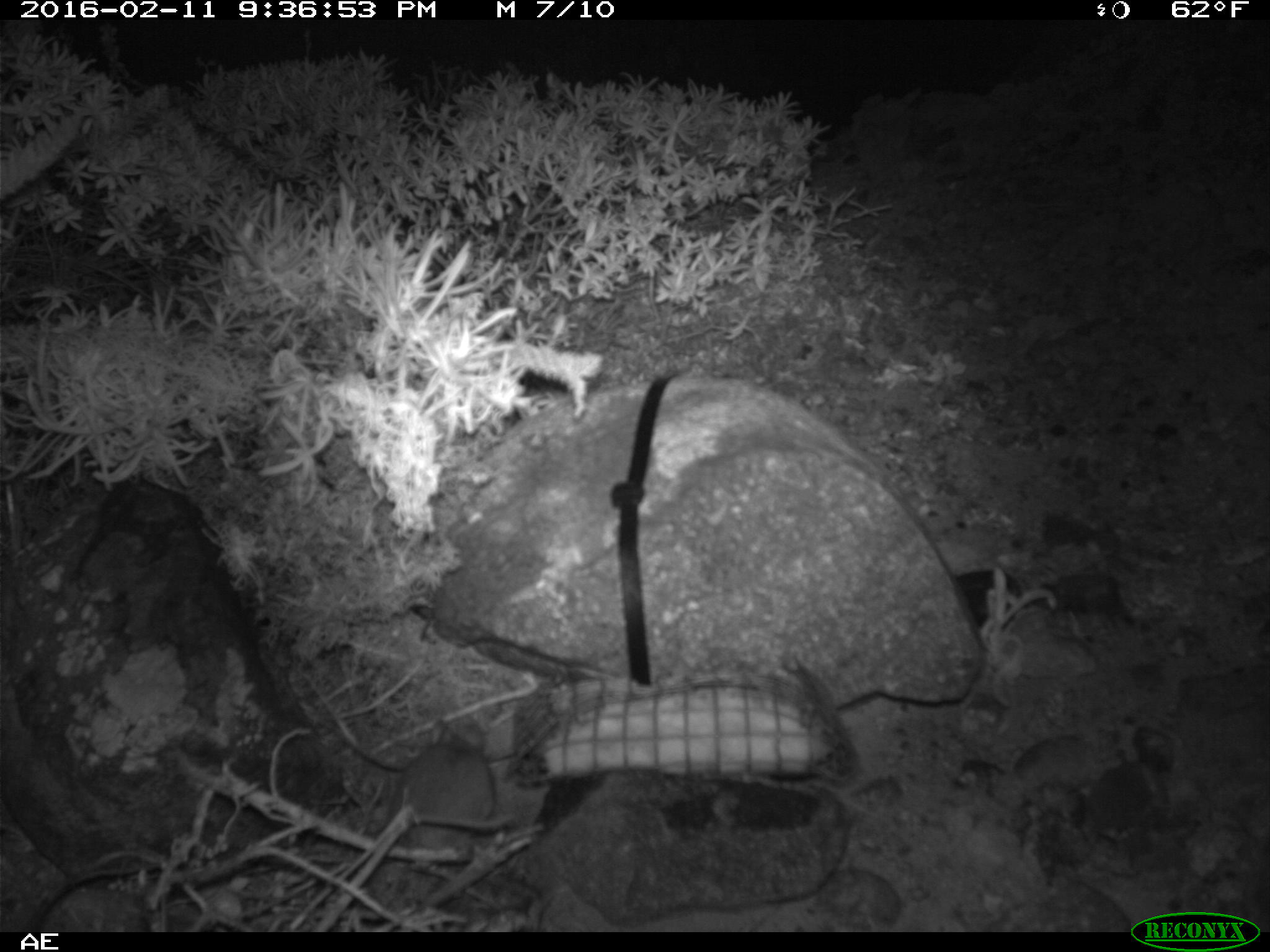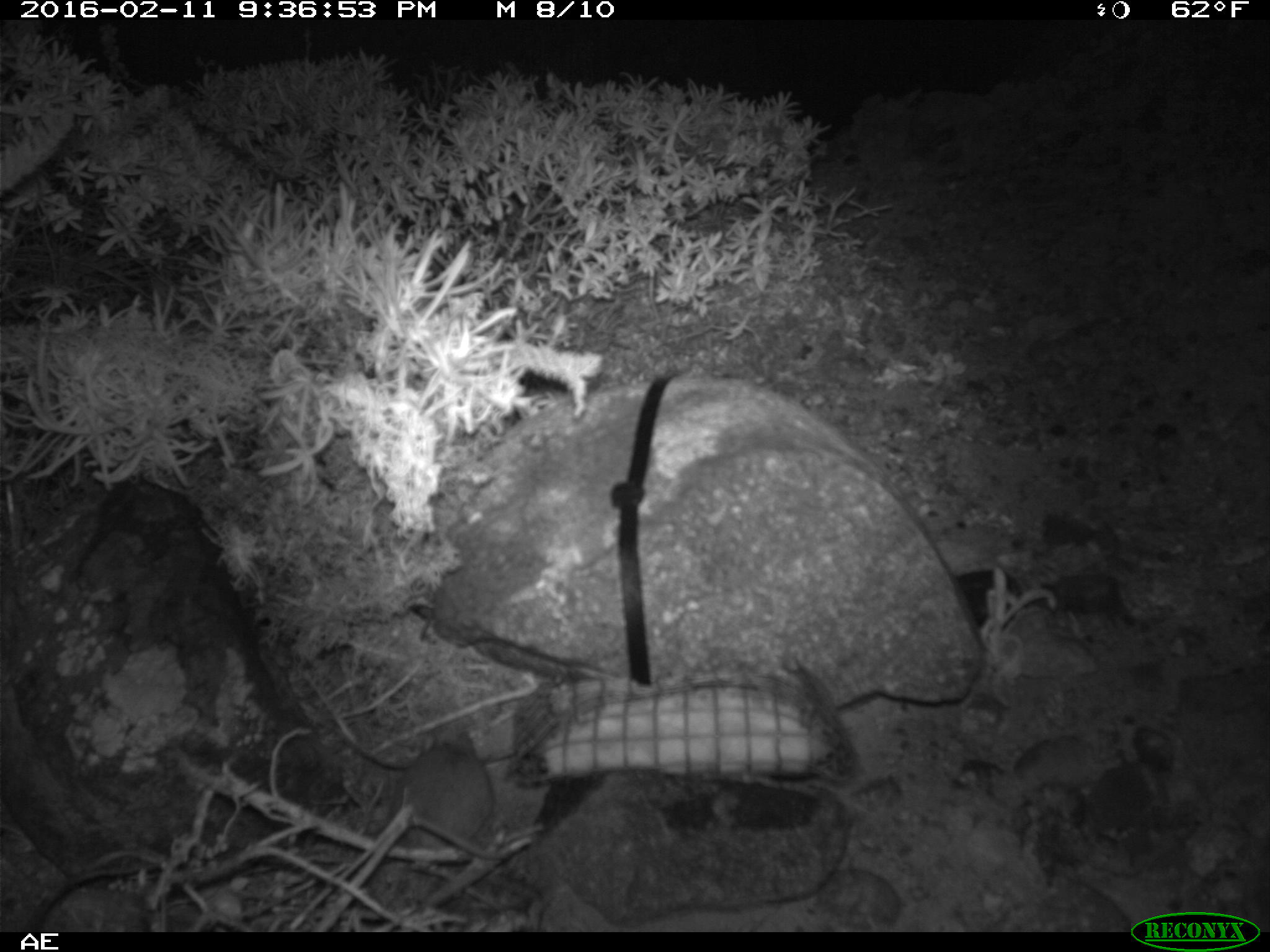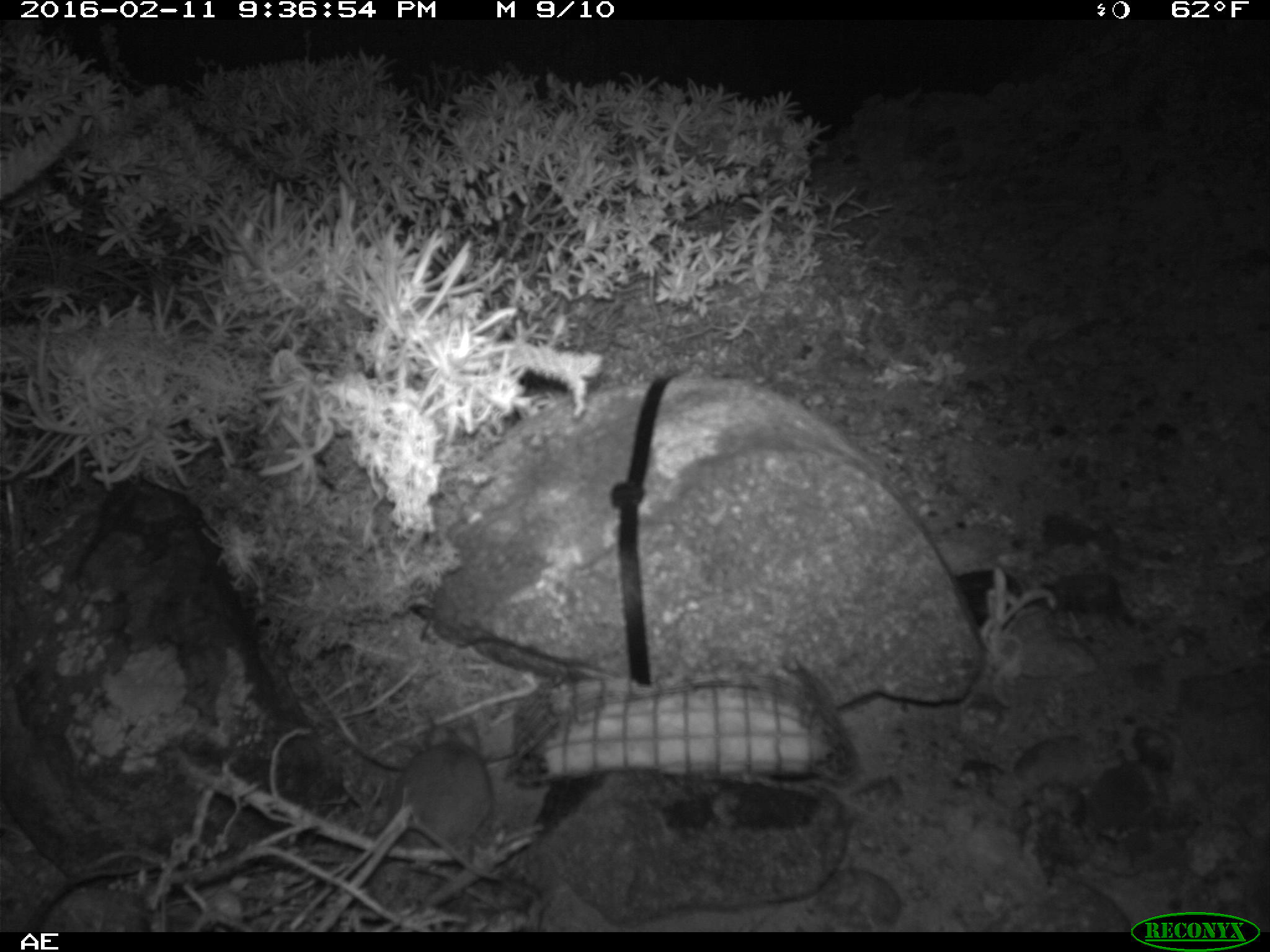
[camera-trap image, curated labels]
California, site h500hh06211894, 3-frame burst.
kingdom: Animalia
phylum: Chordata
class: Mammalia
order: Rodentia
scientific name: Rodentia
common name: rodent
Rodent (Rodentia).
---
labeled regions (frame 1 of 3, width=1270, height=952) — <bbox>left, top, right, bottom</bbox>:
rodent: <bbox>392, 715, 515, 862</bbox>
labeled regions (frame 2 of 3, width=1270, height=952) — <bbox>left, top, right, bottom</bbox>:
rodent: <bbox>386, 728, 512, 862</bbox>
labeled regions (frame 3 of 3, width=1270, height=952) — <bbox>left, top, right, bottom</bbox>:
rodent: <bbox>387, 720, 504, 883</bbox>